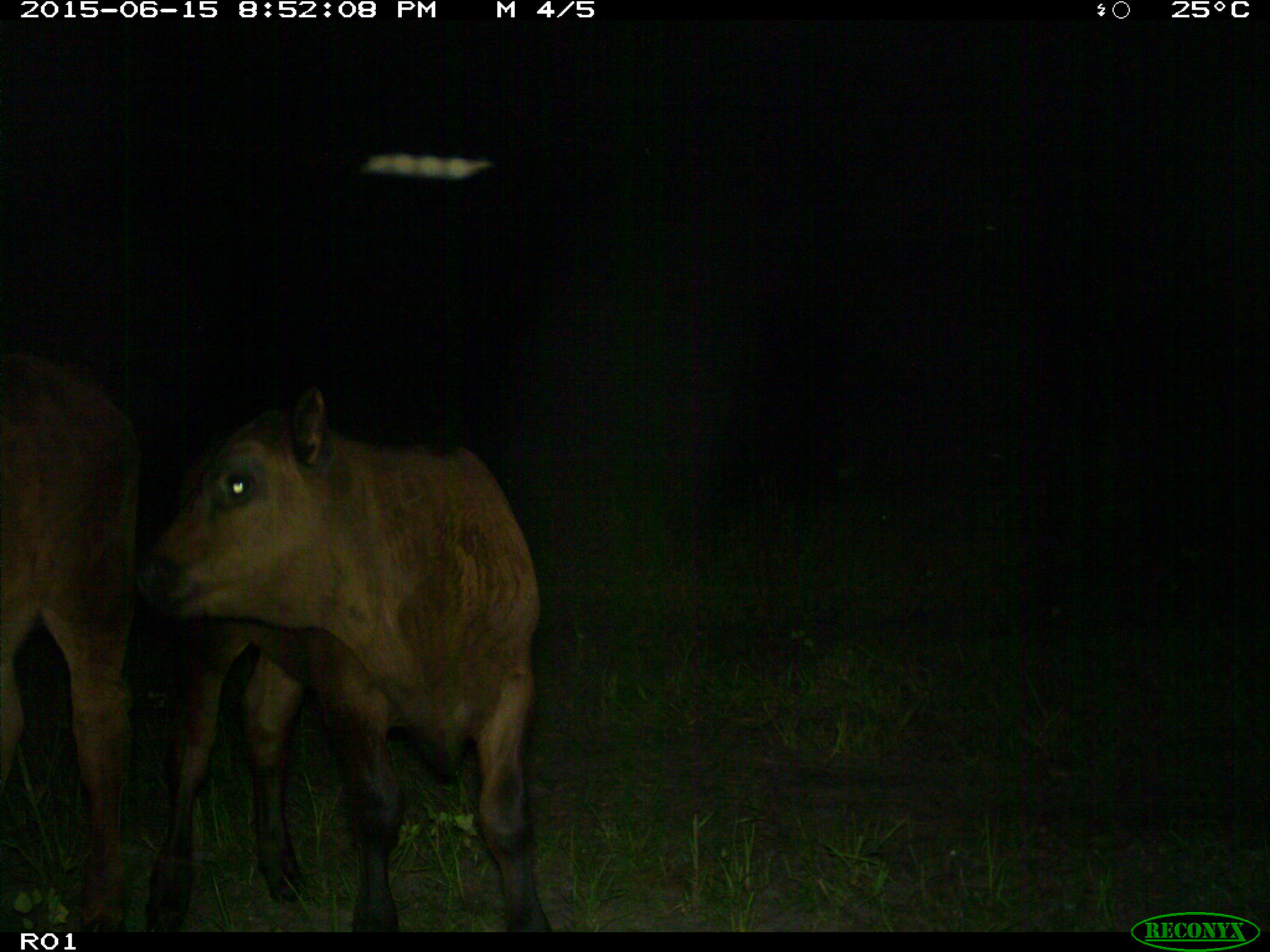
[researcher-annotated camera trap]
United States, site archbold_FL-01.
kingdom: Animalia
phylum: Chordata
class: Mammalia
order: Artiodactyla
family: Bovidae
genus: Bos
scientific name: Bos taurus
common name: domestic cow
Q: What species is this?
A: Bos taurus (domestic cow).